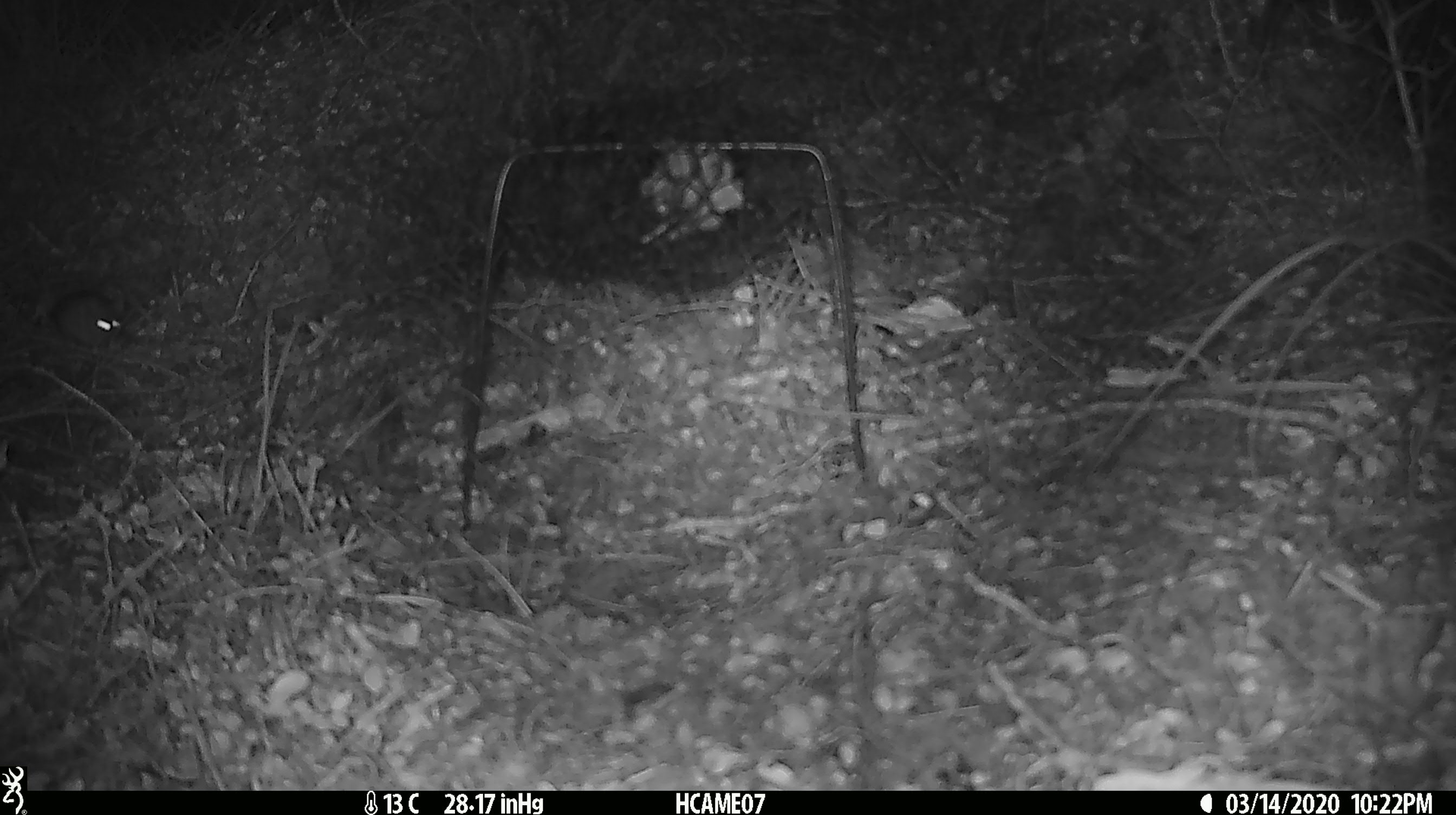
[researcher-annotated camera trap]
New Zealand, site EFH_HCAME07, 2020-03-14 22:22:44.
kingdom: Animalia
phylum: Chordata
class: Mammalia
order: Rodentia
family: Muridae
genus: Mus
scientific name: Mus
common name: mouse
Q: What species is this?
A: Mouse (Mus).